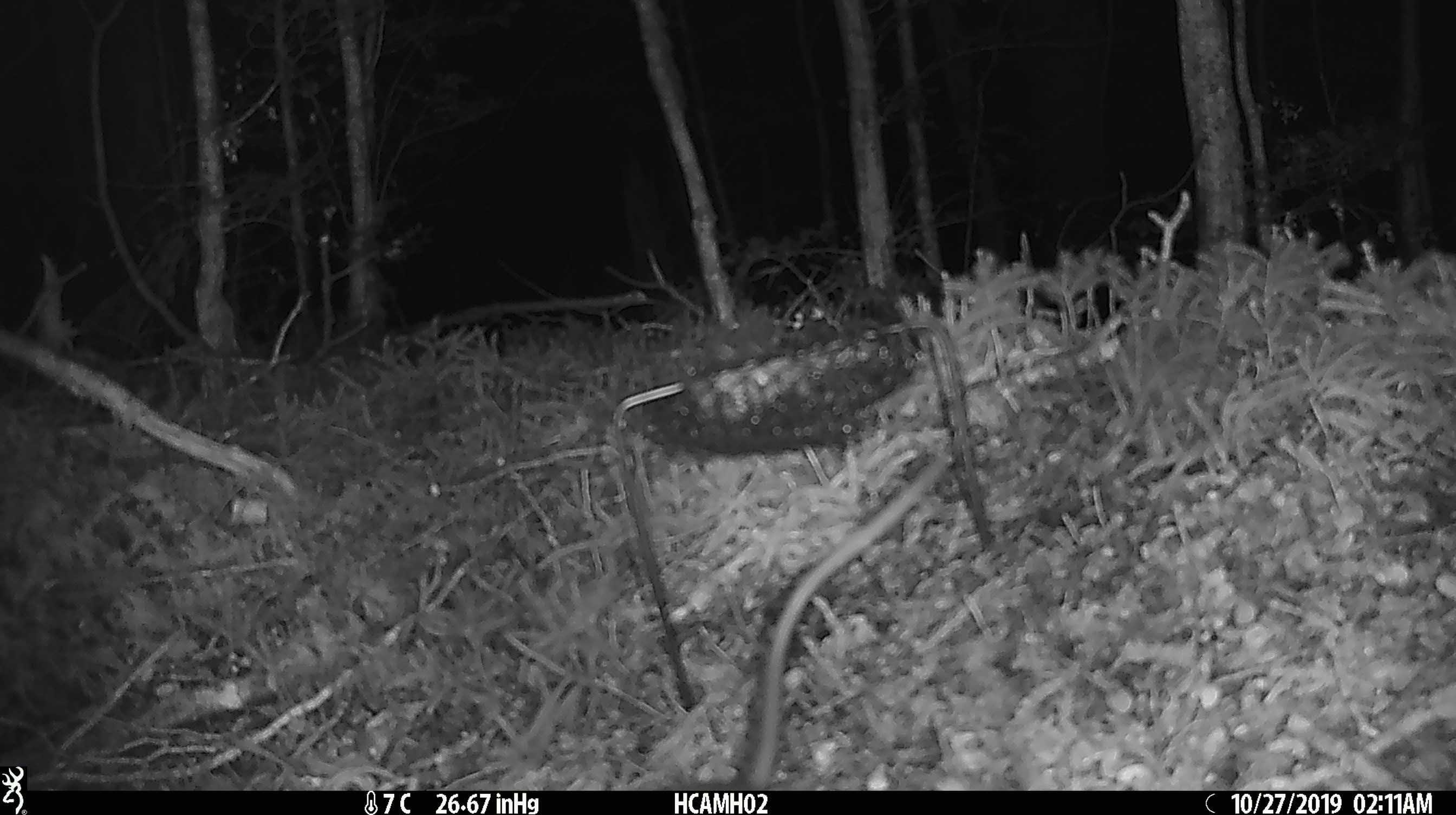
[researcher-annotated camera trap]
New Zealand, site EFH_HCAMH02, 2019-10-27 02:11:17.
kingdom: Animalia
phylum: Chordata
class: Mammalia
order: Rodentia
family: Muridae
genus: Rattus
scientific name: Rattus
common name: rat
Rat (Rattus).